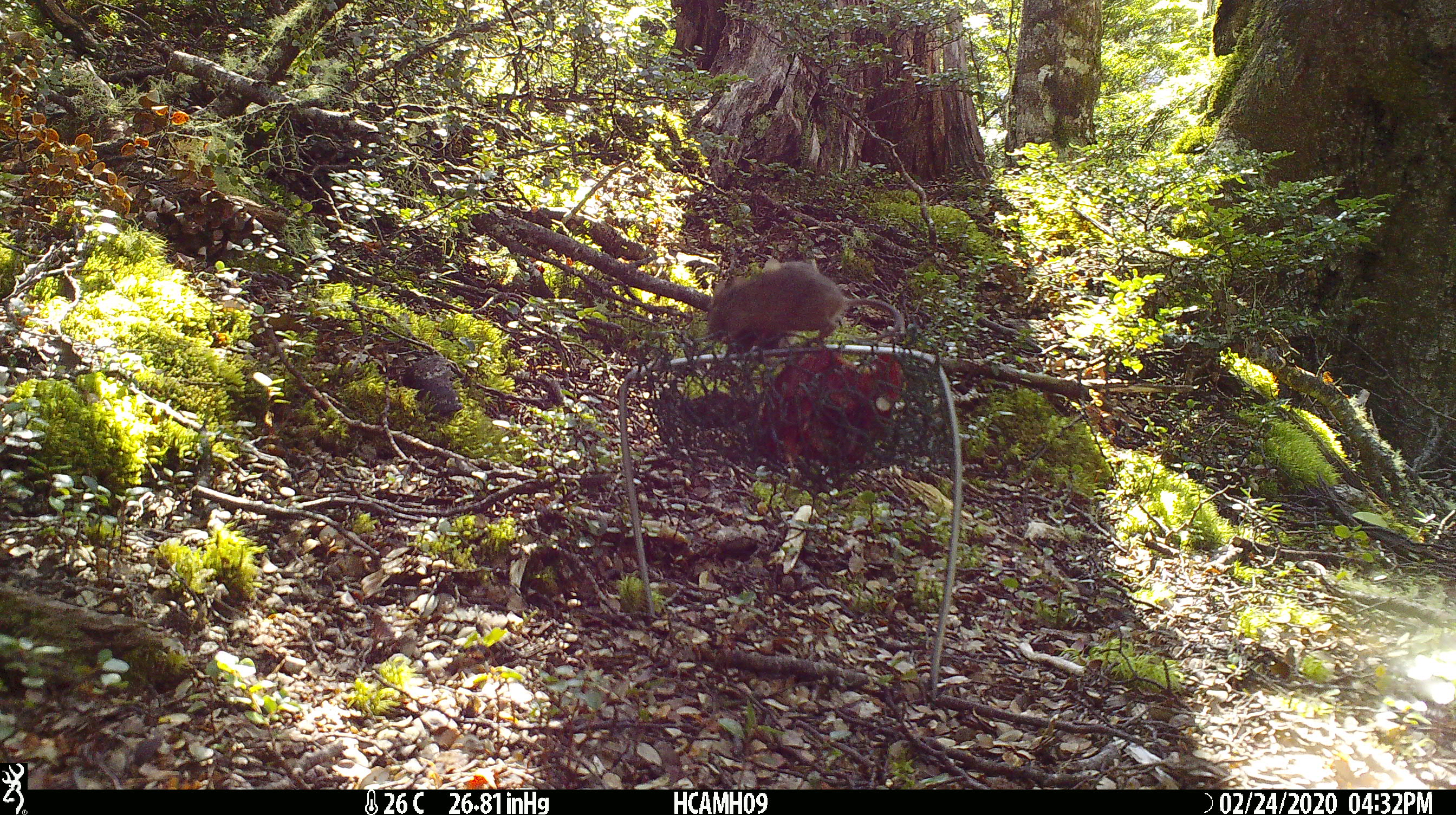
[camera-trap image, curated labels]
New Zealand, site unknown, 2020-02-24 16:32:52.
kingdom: Animalia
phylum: Chordata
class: Mammalia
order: Rodentia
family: Muridae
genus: Mus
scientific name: Mus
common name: mouse